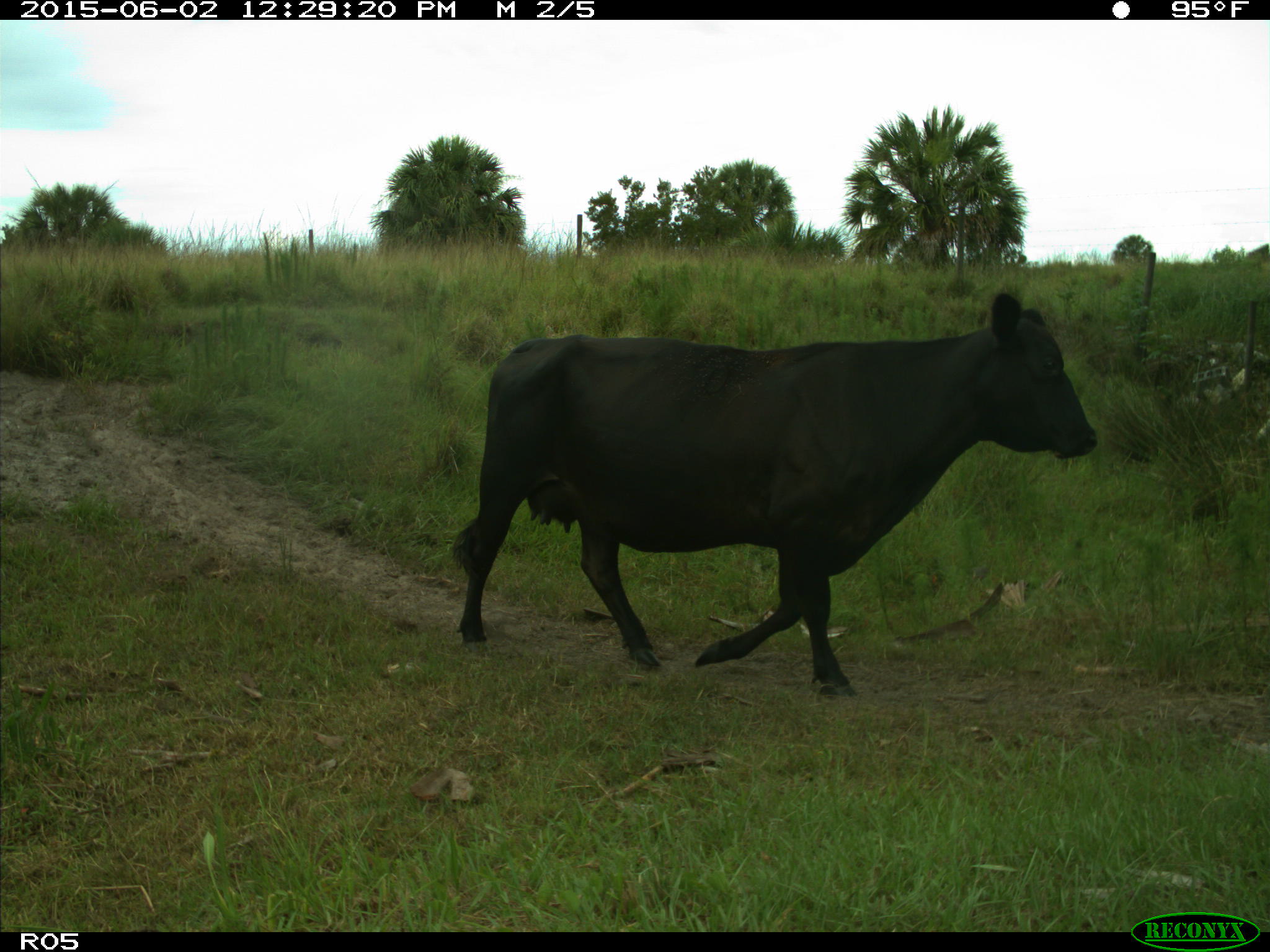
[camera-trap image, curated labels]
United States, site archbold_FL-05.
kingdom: Animalia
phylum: Chordata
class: Mammalia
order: Artiodactyla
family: Bovidae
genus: Bos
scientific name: Bos taurus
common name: domestic cow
Bos taurus (domestic cow).